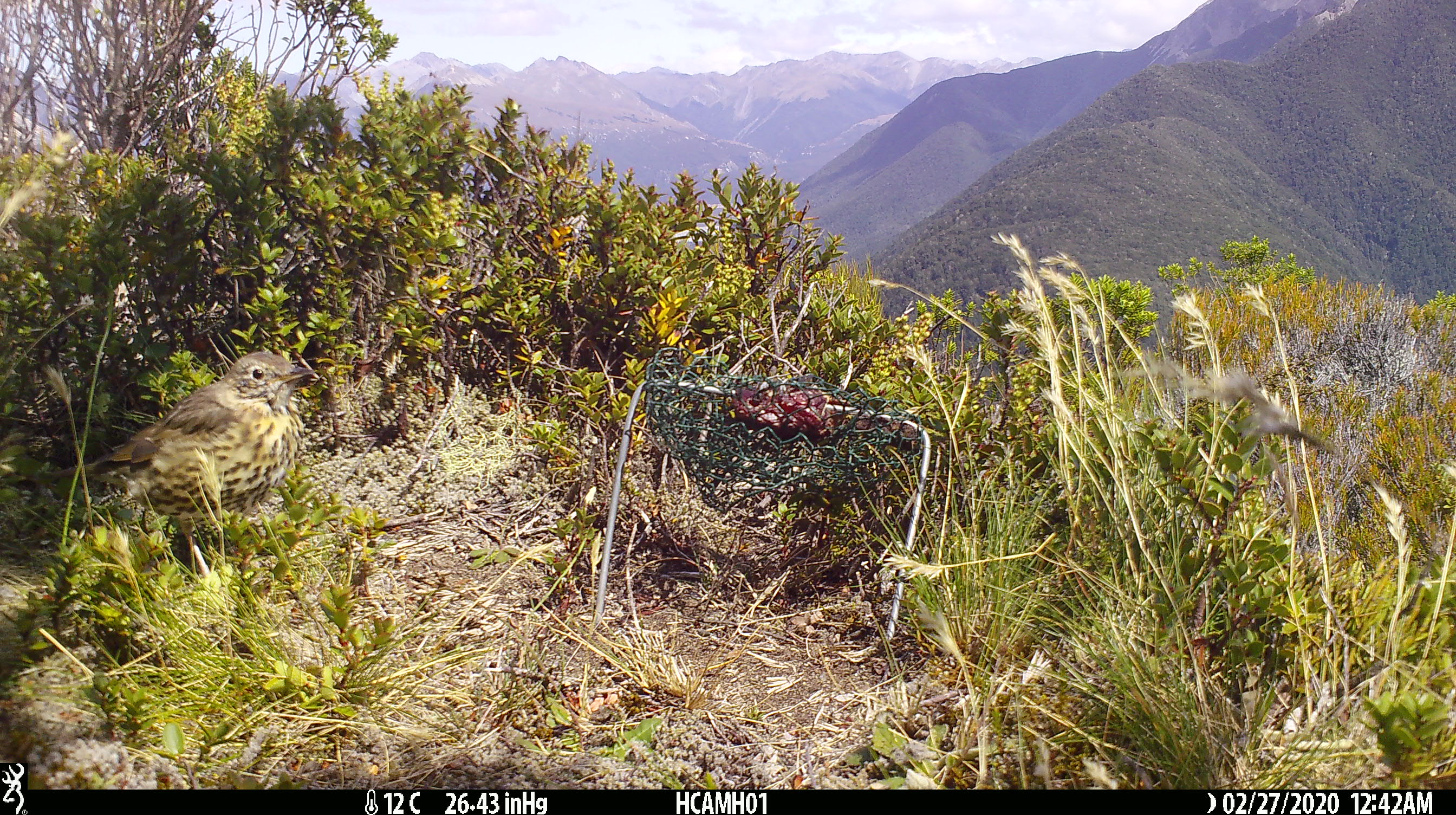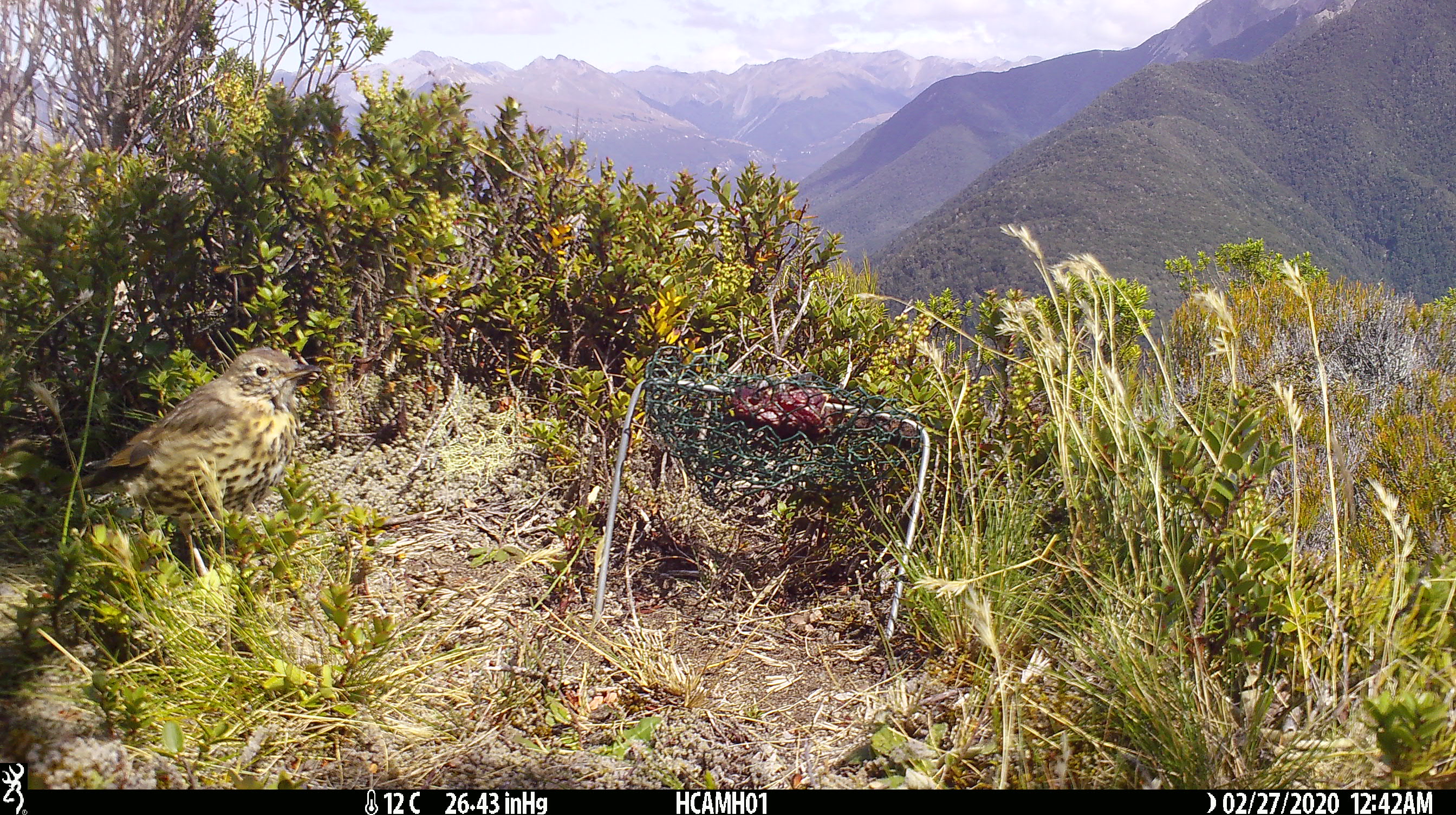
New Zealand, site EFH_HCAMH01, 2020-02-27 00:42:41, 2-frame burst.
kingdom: Animalia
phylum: Chordata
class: Aves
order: Passeriformes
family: Turdidae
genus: Turdus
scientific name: Turdus philomelos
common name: song thrush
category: thrush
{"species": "thrush (song thrush) (Turdus philomelos)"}